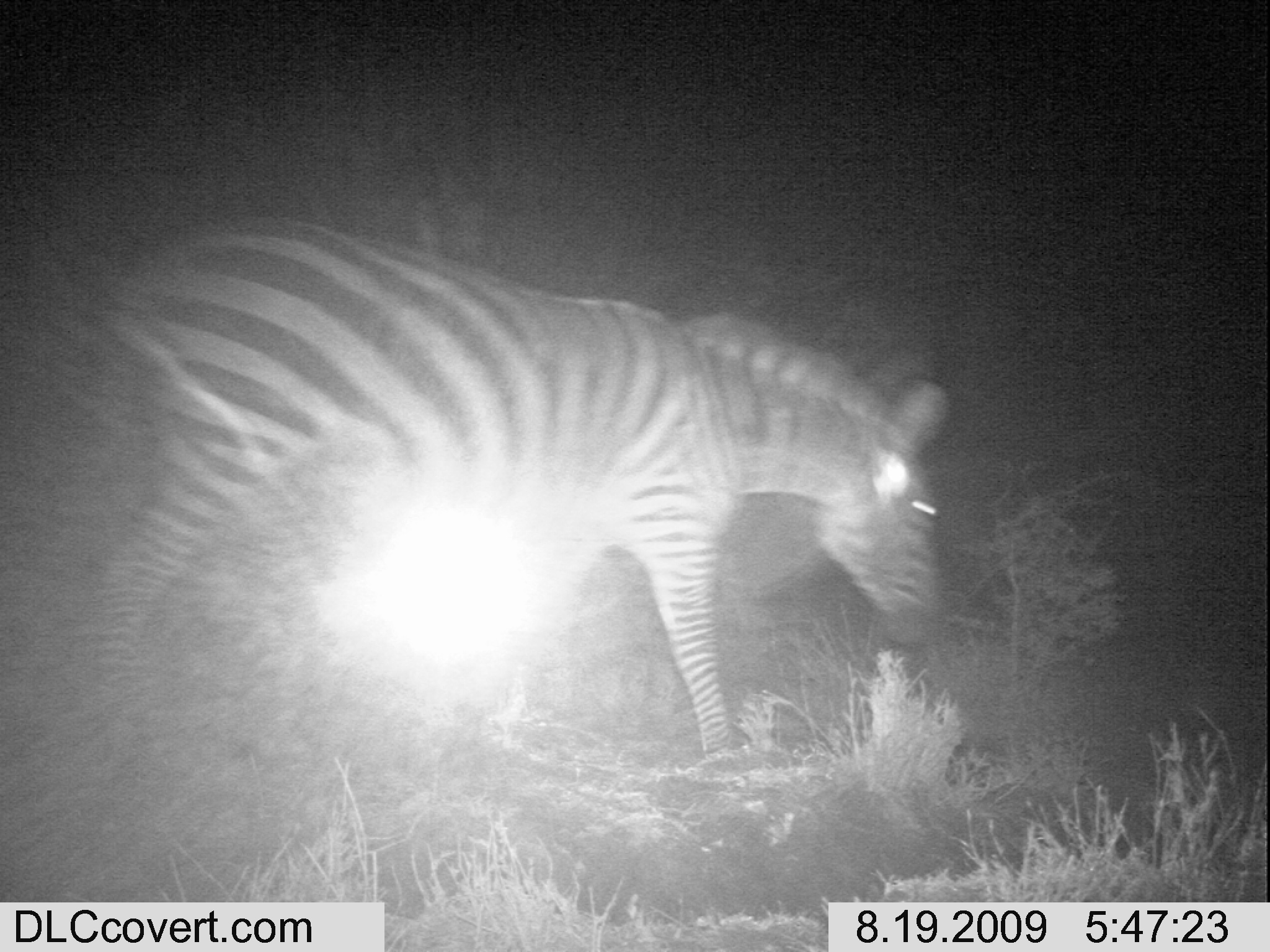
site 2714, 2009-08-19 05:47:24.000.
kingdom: Animalia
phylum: Chordata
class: Mammalia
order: Perissodactyla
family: Equidae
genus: Equus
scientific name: Equus quagga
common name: plains zebra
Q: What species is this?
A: Equus quagga (plains zebra).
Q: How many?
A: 1.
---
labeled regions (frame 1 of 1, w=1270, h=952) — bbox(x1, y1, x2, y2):
equus quagga: bbox(70, 219, 941, 779)